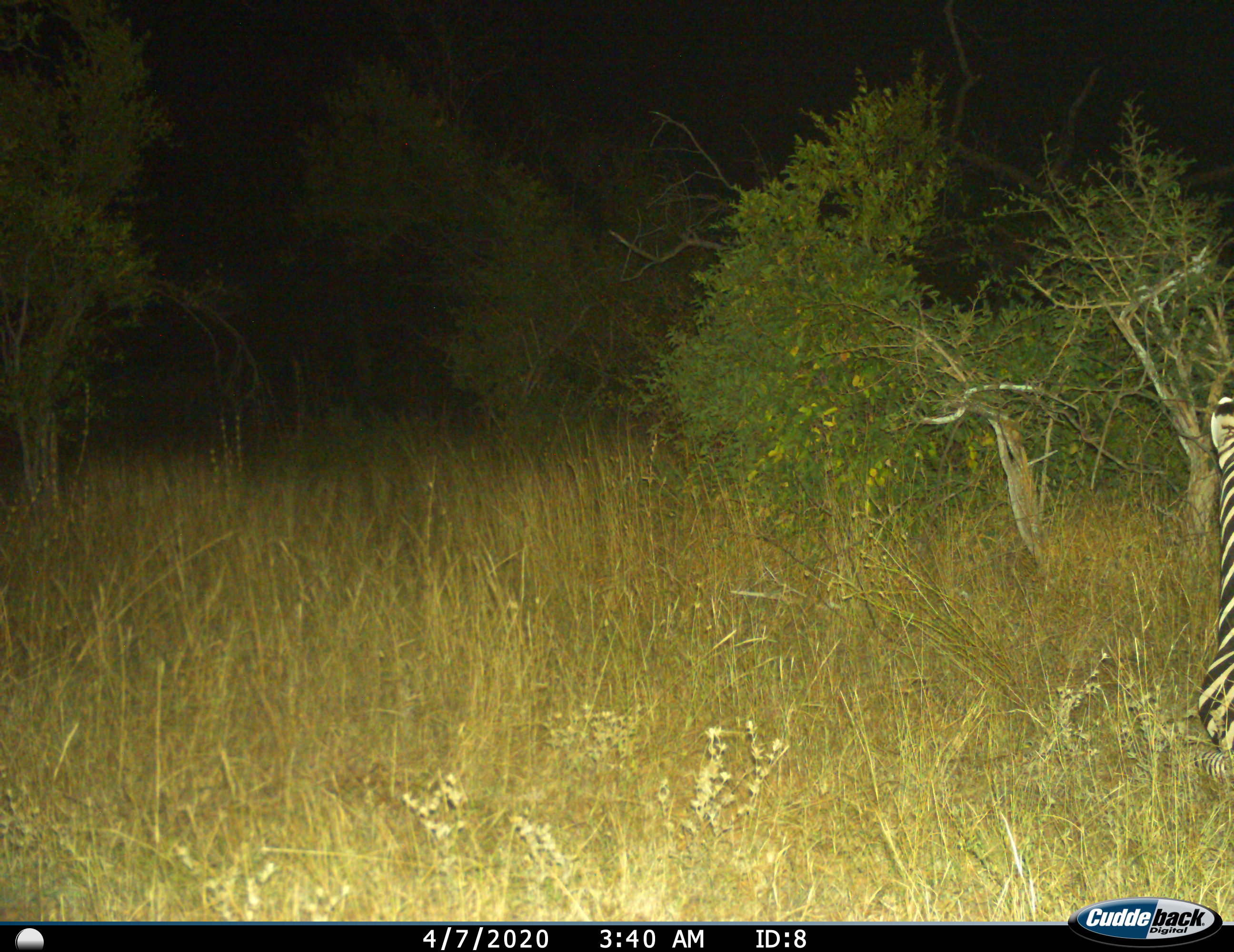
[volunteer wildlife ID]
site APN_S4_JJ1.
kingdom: Animalia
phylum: Chordata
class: Mammalia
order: Perissodactyla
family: Equidae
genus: Equus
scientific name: Equus quagga burchellii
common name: burchell's zebra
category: zebraburchells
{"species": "zebraburchells (burchell's zebra) (Equus quagga burchellii)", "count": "1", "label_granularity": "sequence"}